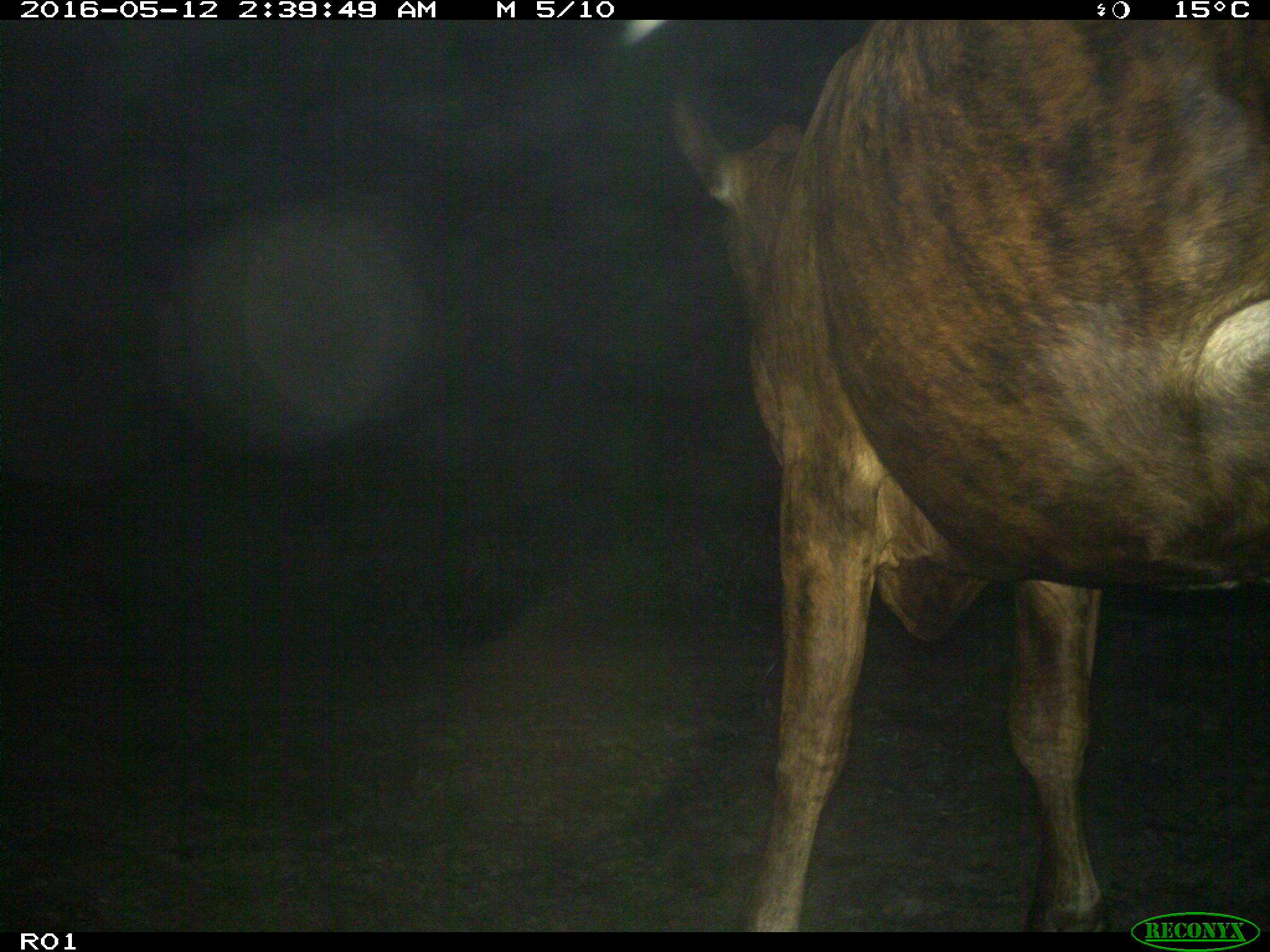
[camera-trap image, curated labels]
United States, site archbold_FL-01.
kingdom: Animalia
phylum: Chordata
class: Mammalia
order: Artiodactyla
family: Bovidae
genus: Bos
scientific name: Bos taurus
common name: domestic cow